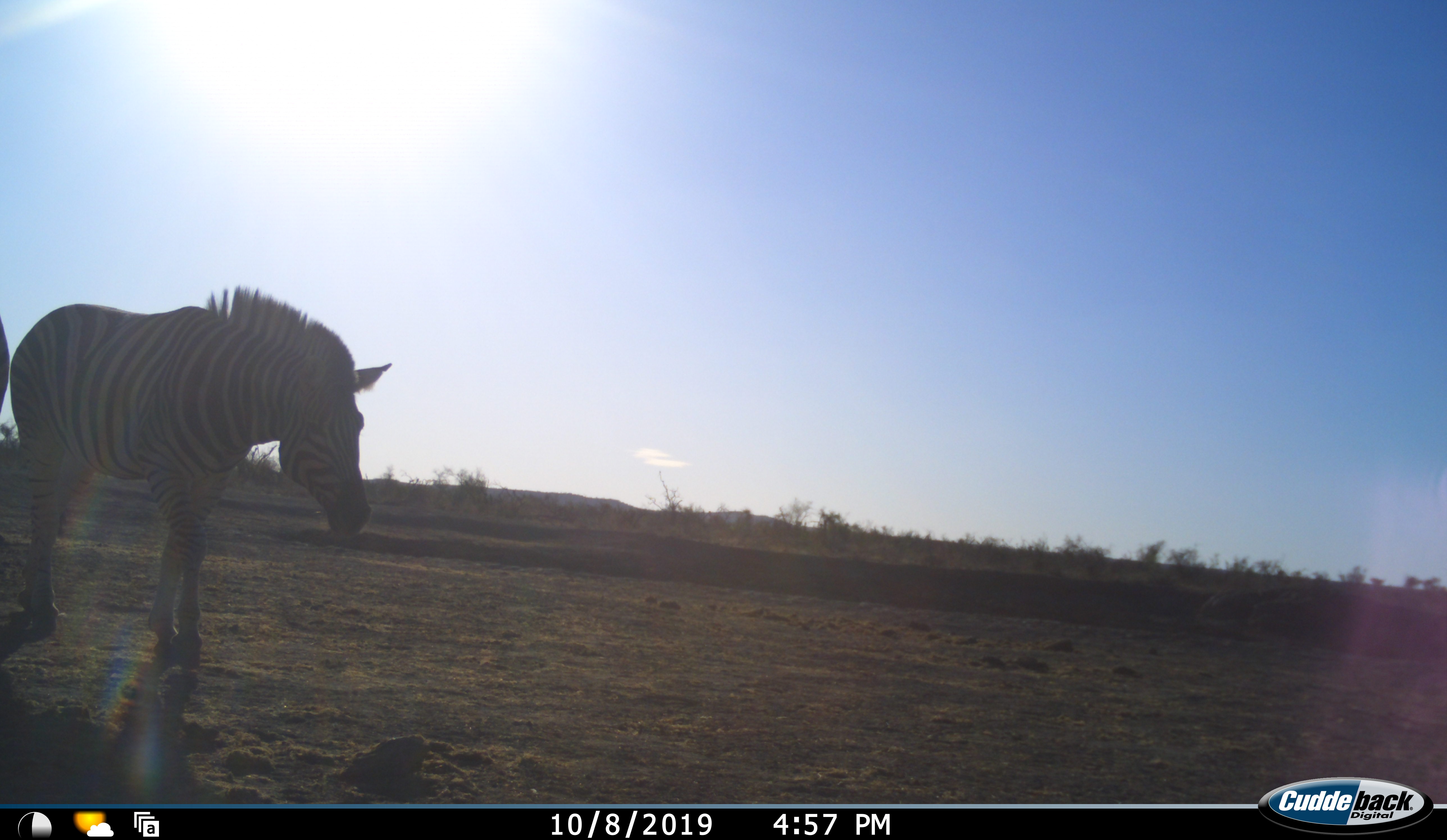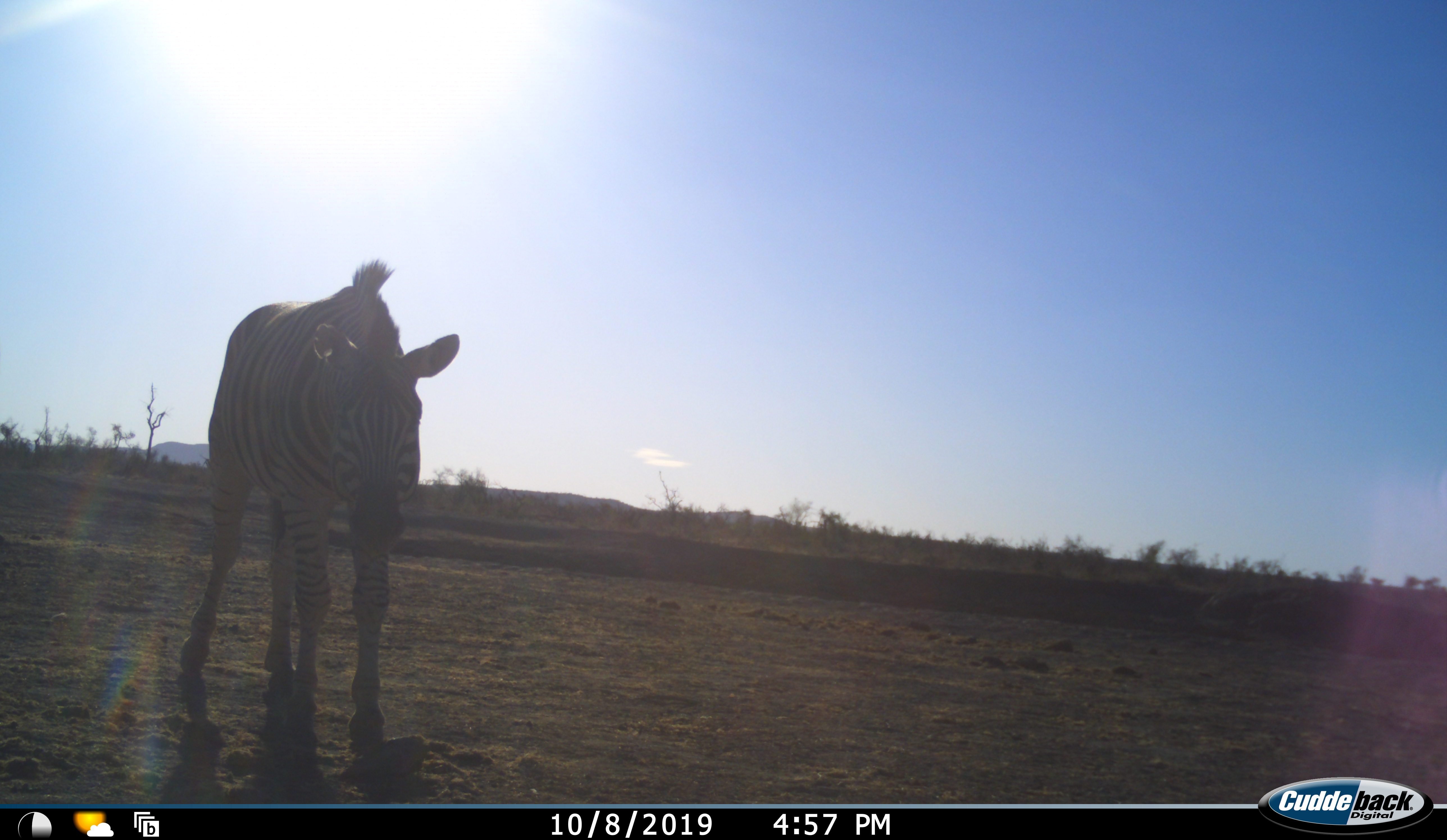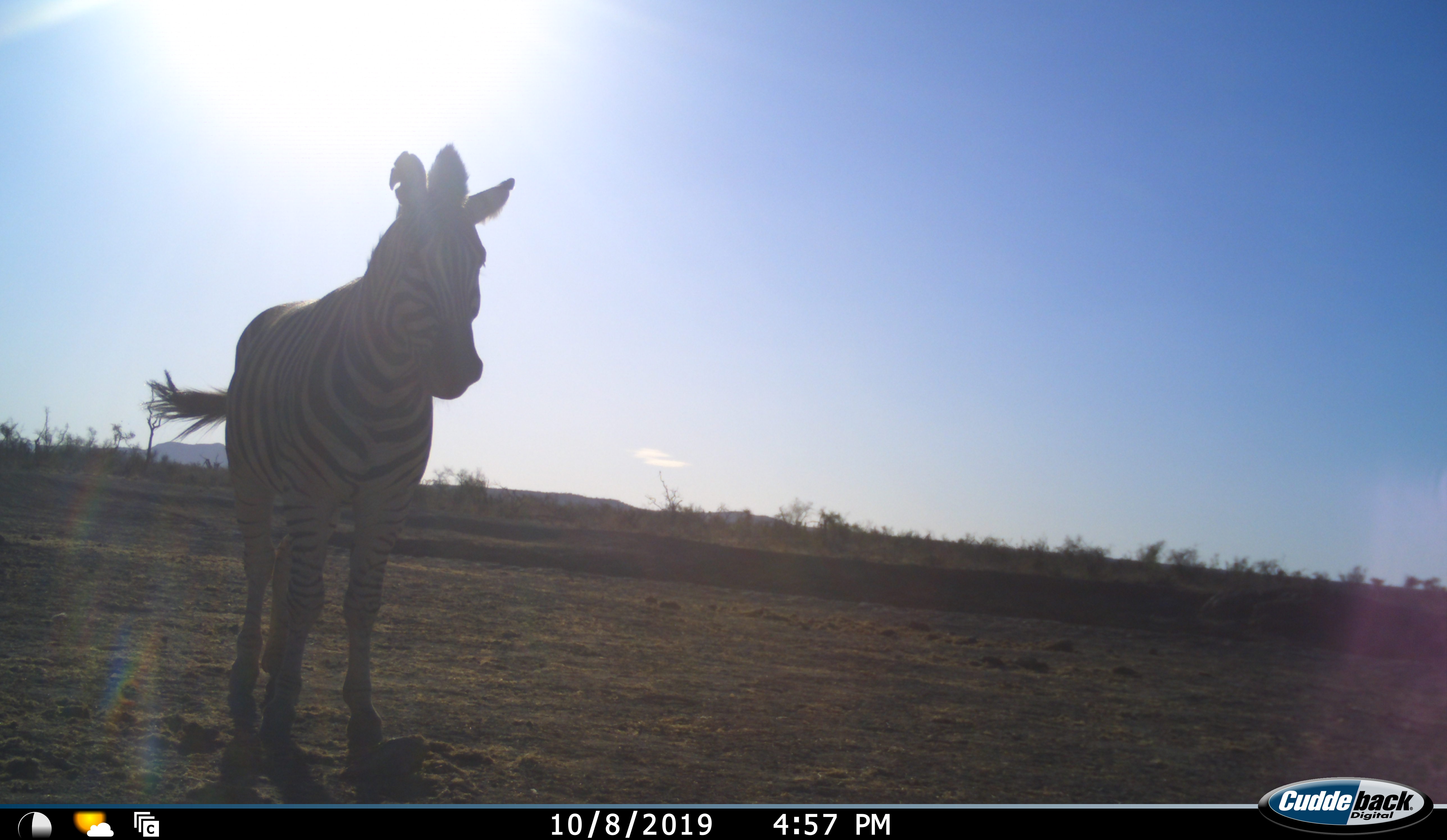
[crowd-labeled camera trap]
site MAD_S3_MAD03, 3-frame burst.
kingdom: Animalia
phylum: Chordata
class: Mammalia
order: Perissodactyla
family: Equidae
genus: Equus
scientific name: Equus quagga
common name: plains zebra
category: zebraplains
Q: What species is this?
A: Zebraplains (plains zebra) (Equus quagga).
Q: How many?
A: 1.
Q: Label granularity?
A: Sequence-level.